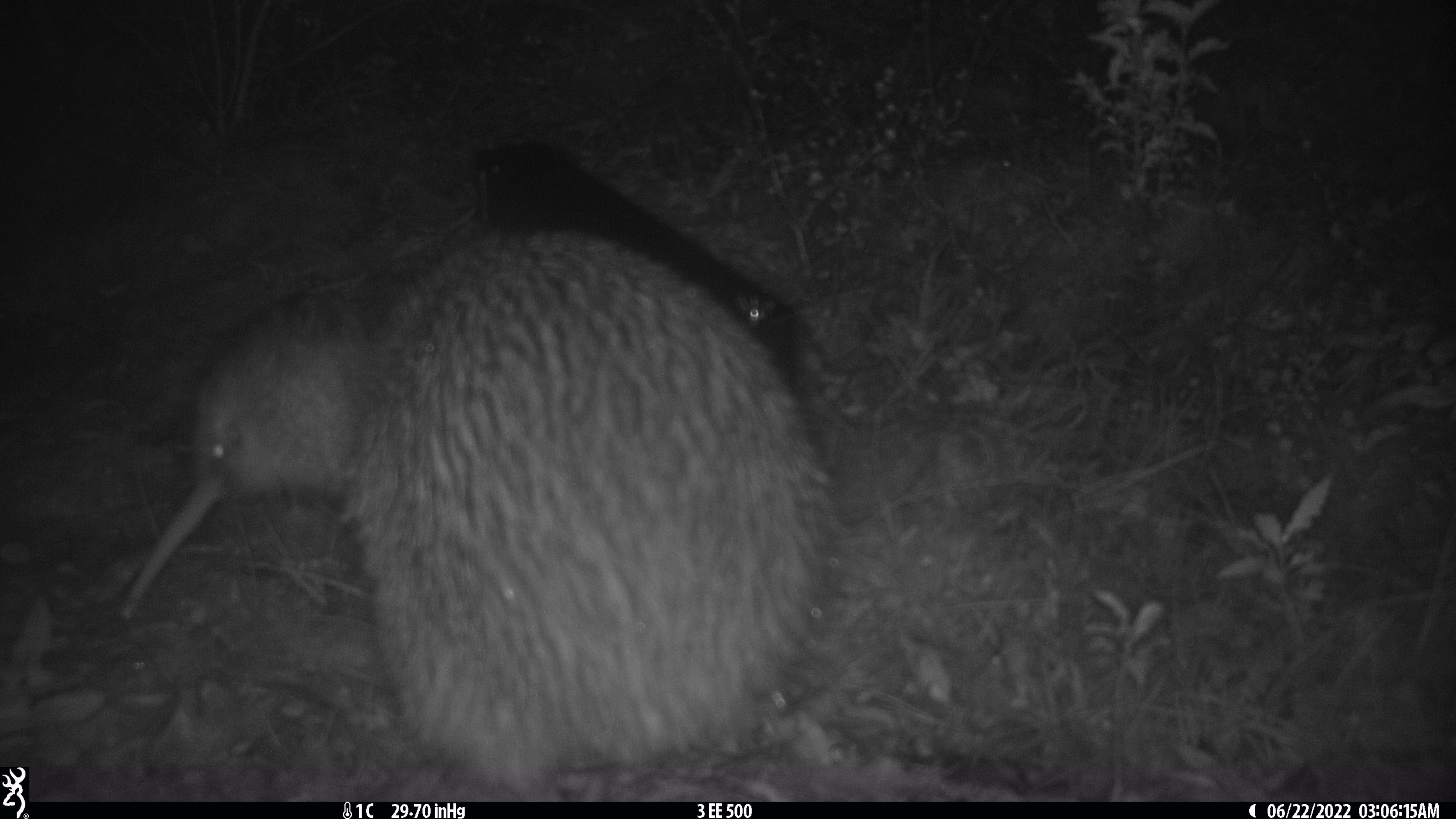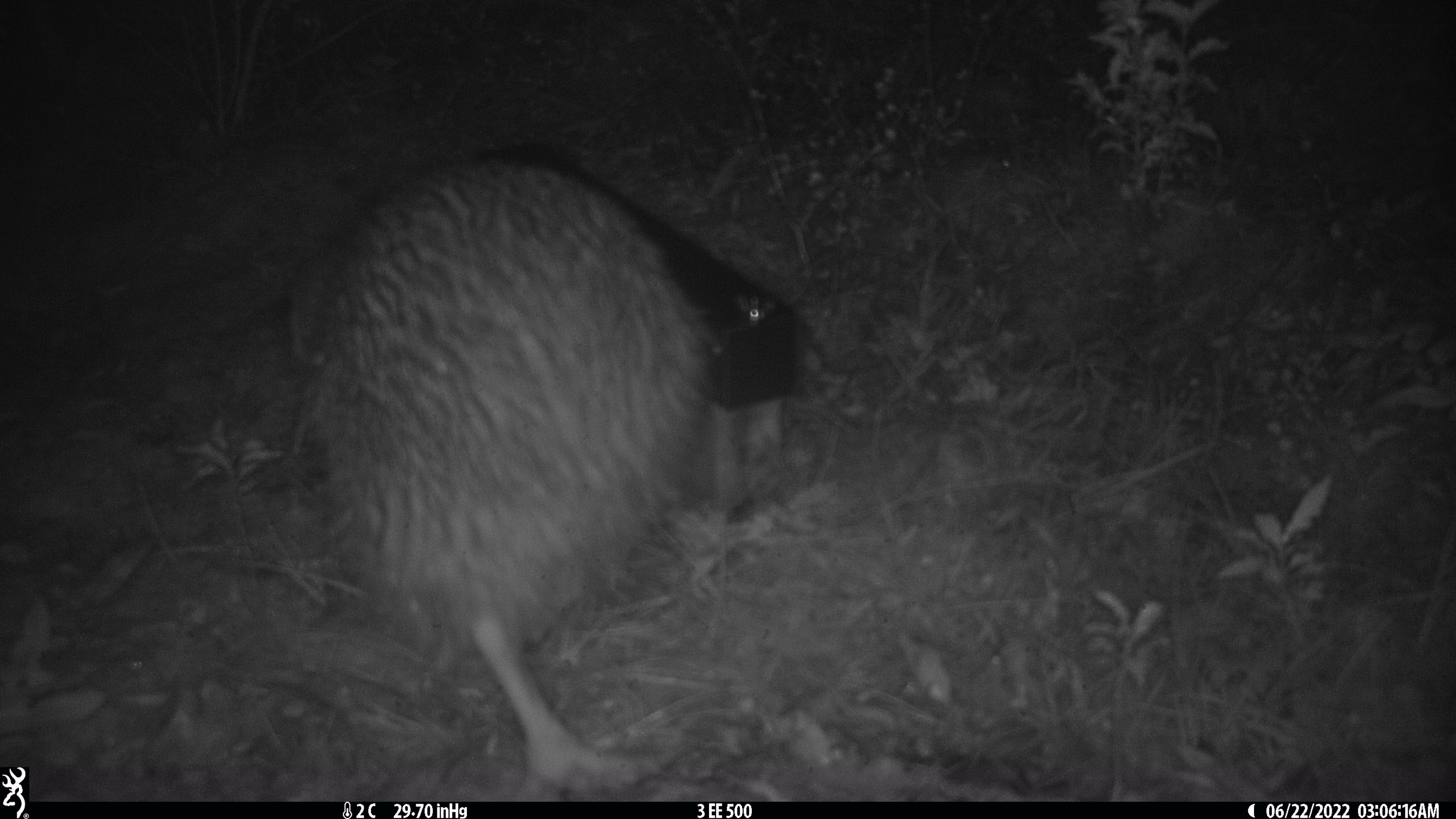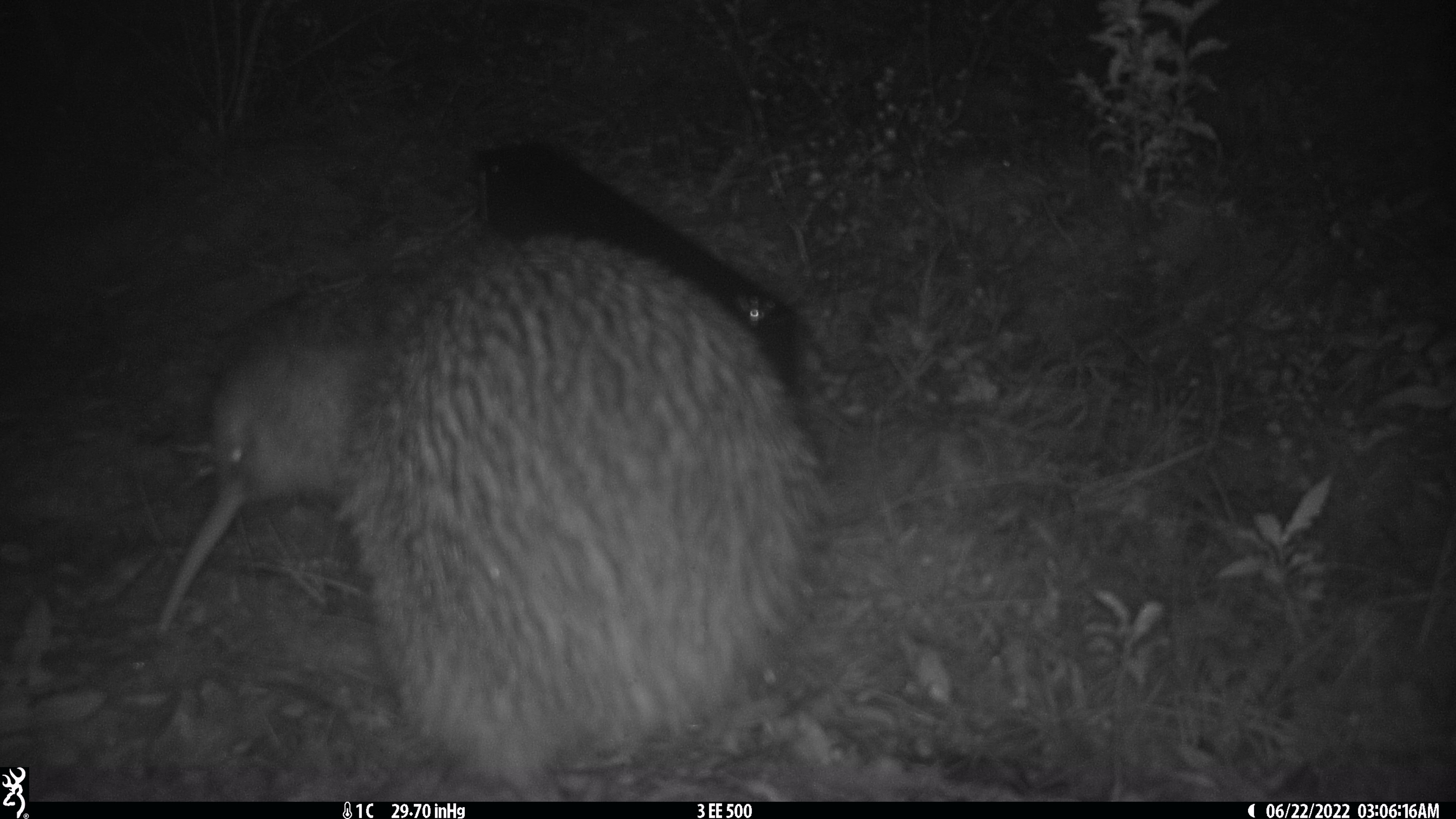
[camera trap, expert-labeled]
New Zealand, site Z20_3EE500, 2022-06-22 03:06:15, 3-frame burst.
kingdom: Animalia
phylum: Chordata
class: Aves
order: Apterygiformes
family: Apterygidae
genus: Apteryx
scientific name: Apteryx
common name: kiwi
Kiwi (Apteryx).